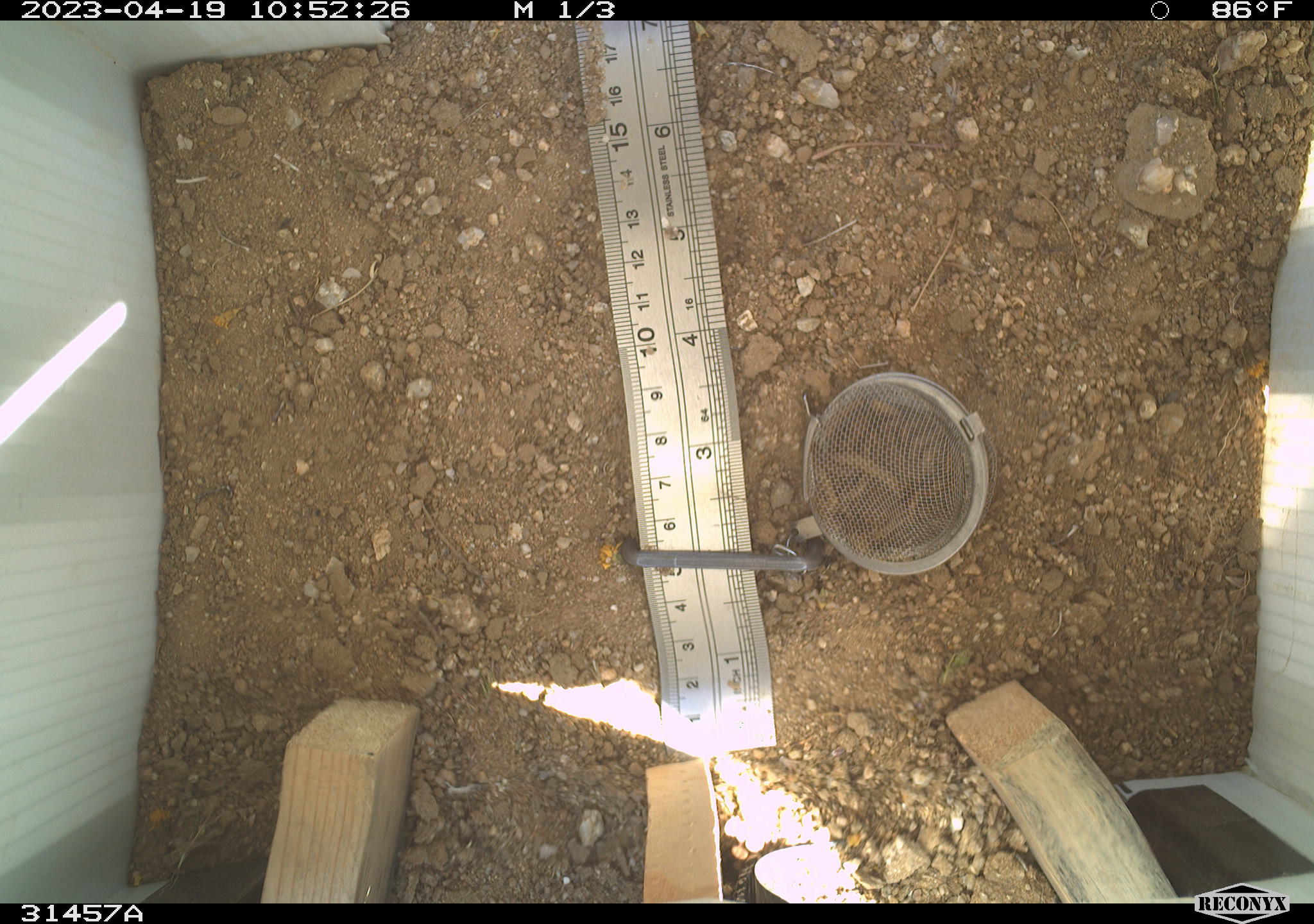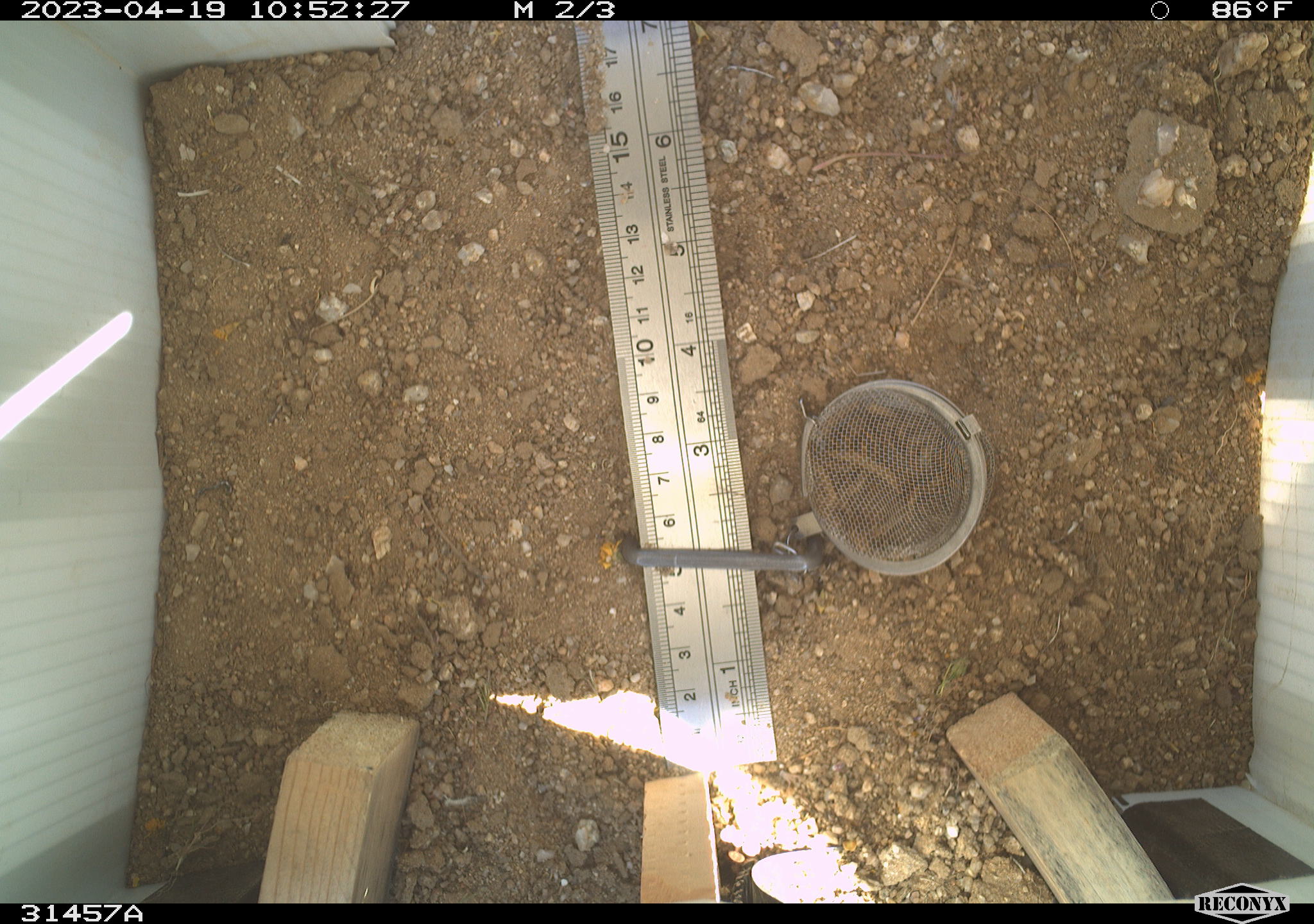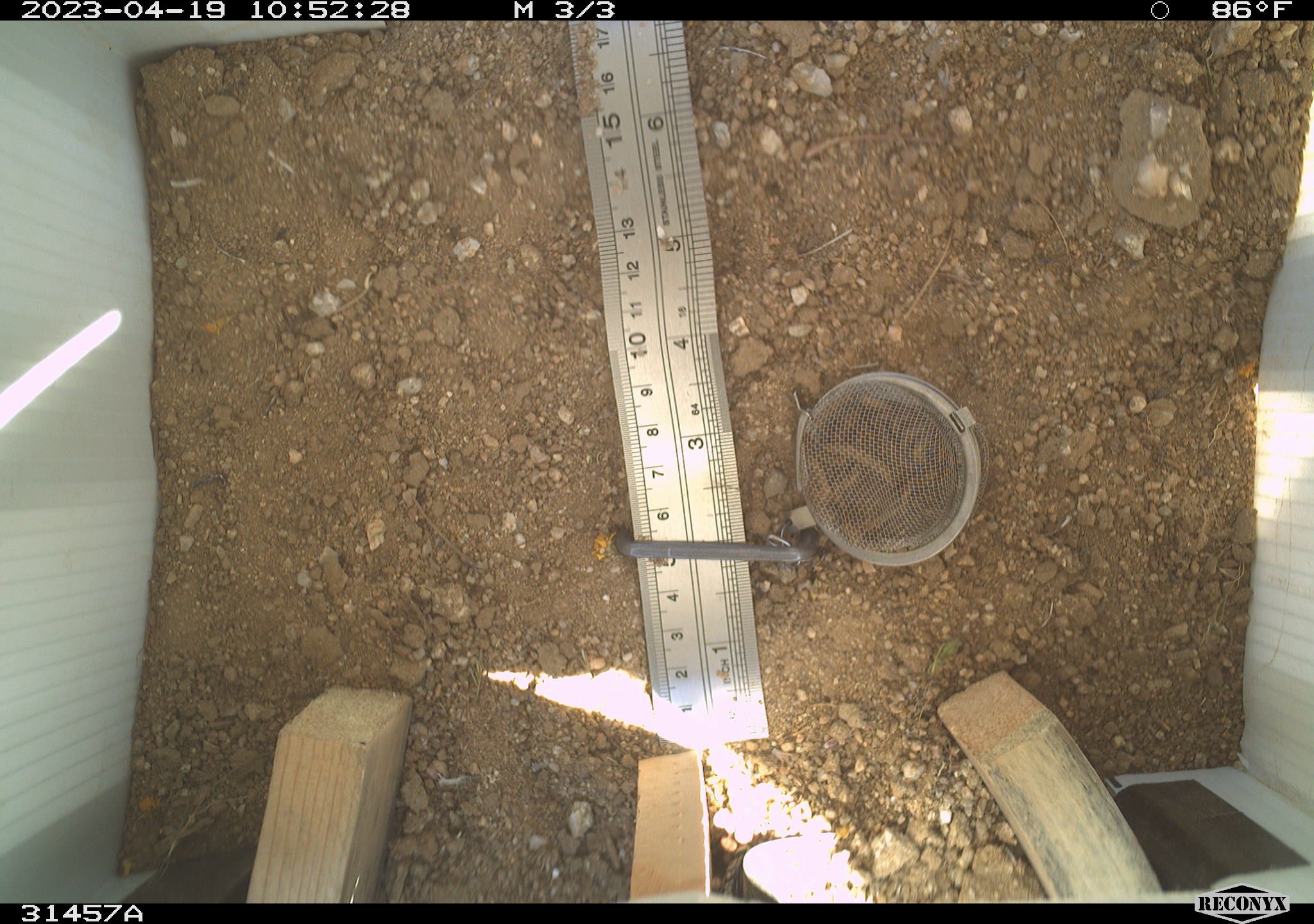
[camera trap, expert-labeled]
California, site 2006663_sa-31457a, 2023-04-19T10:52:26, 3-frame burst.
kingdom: Animalia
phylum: Arthropoda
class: Insecta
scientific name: Insecta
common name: insect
Insect (Insecta).